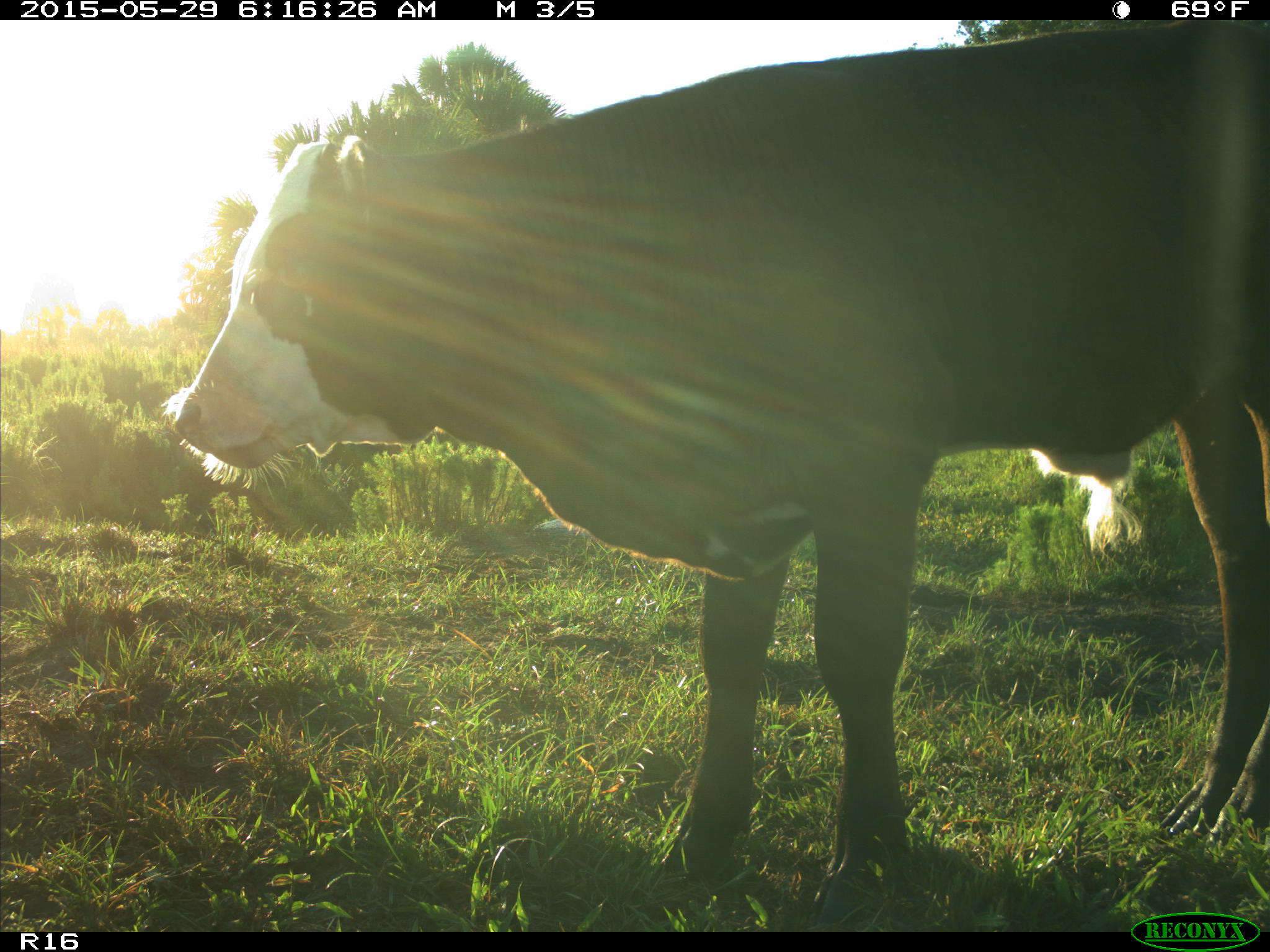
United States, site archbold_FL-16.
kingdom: Animalia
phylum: Chordata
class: Mammalia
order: Artiodactyla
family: Bovidae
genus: Bos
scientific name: Bos taurus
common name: domestic cow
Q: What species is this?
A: Bos taurus (domestic cow).